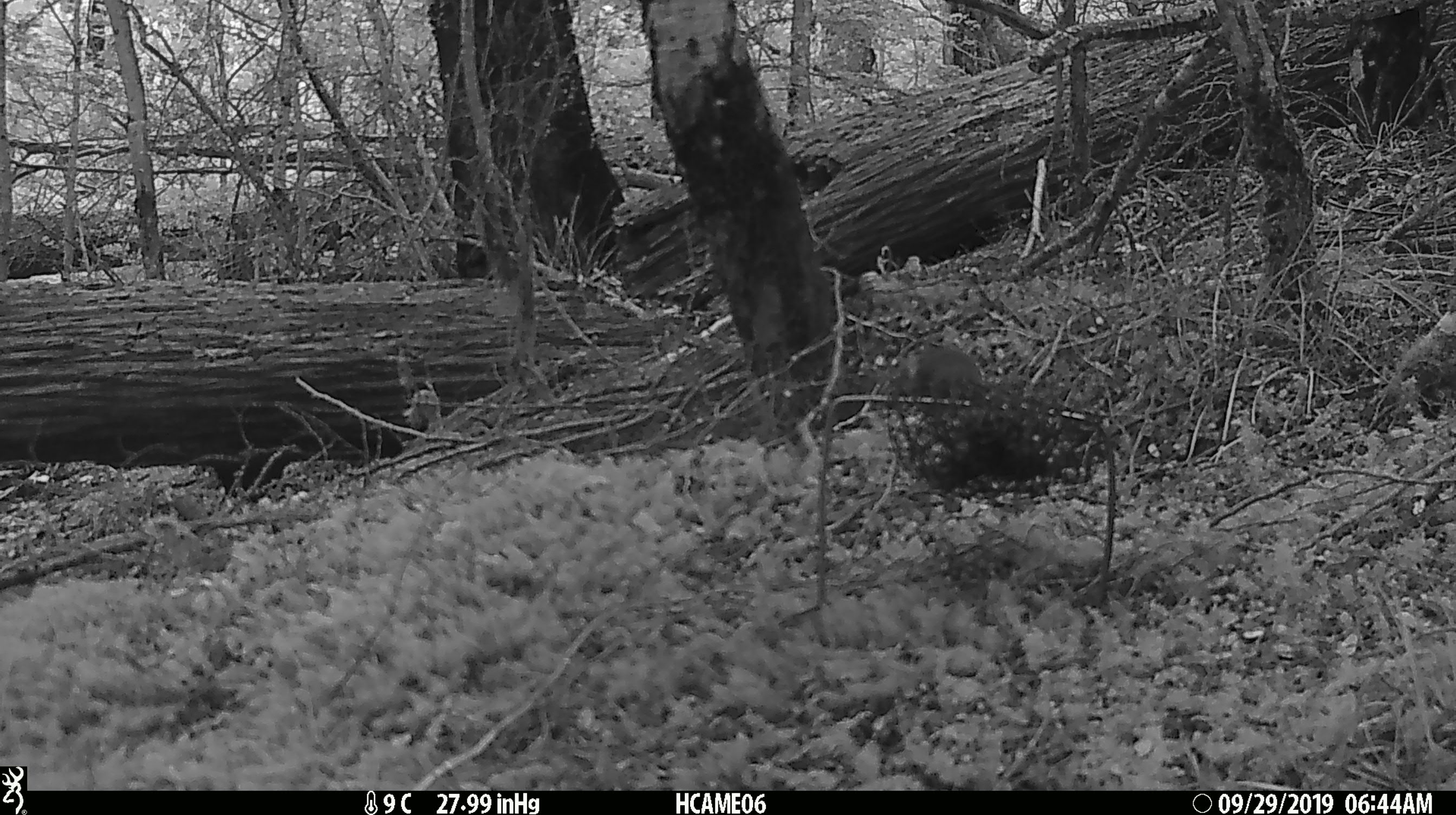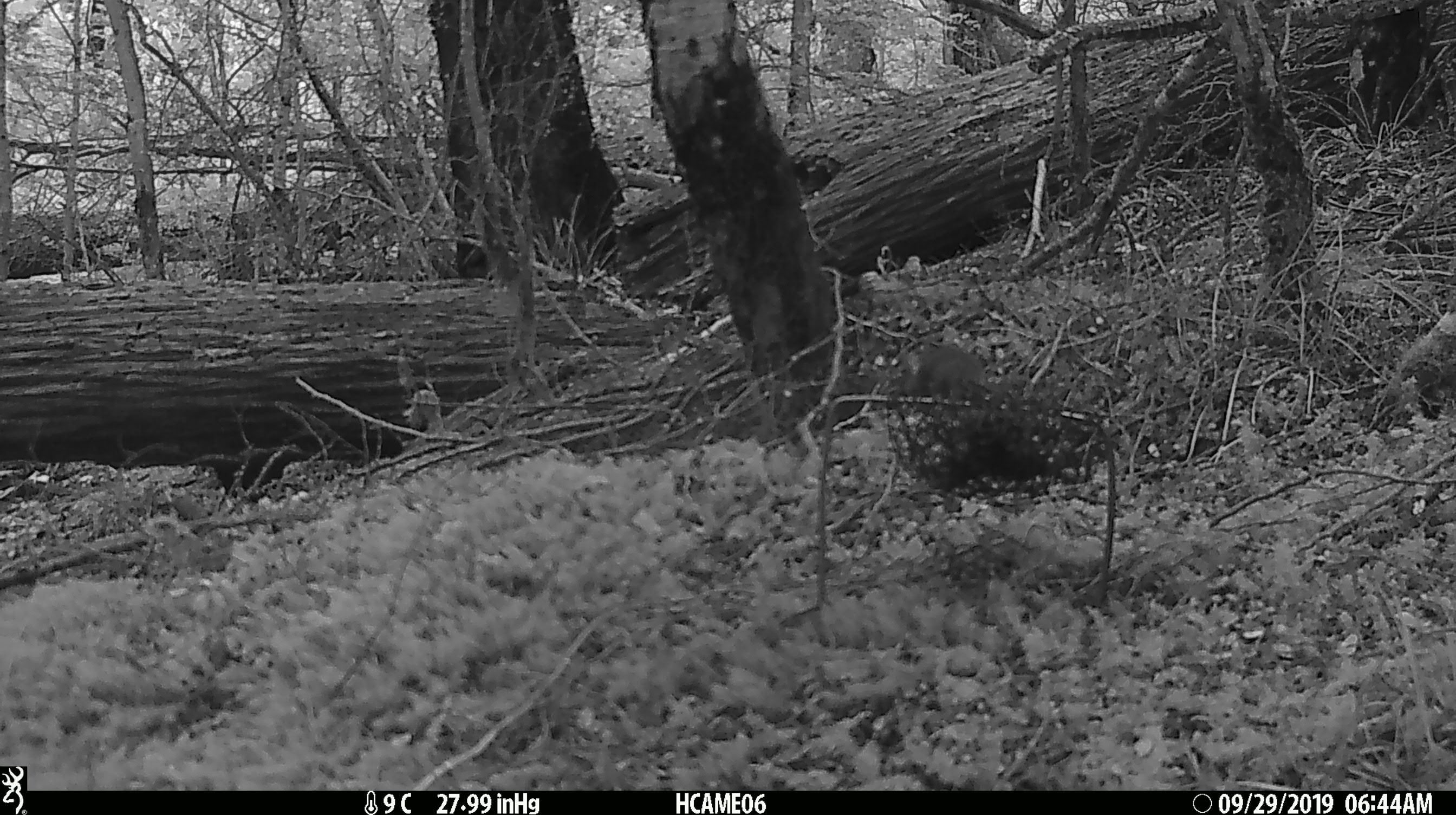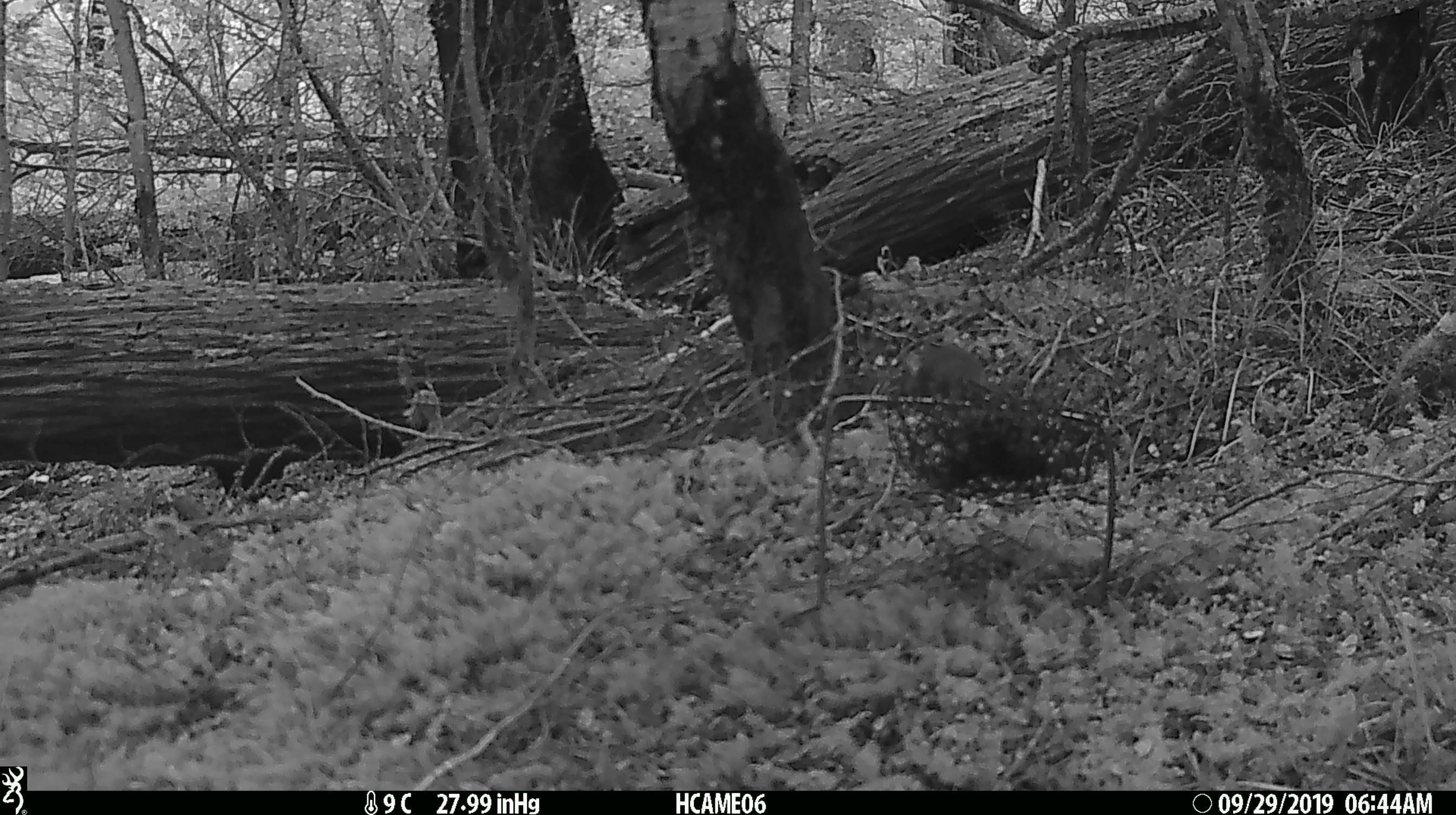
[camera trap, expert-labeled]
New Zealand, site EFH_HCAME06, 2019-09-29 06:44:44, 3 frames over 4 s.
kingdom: Animalia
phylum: Chordata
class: Mammalia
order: Rodentia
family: Muridae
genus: Mus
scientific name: Mus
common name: mouse